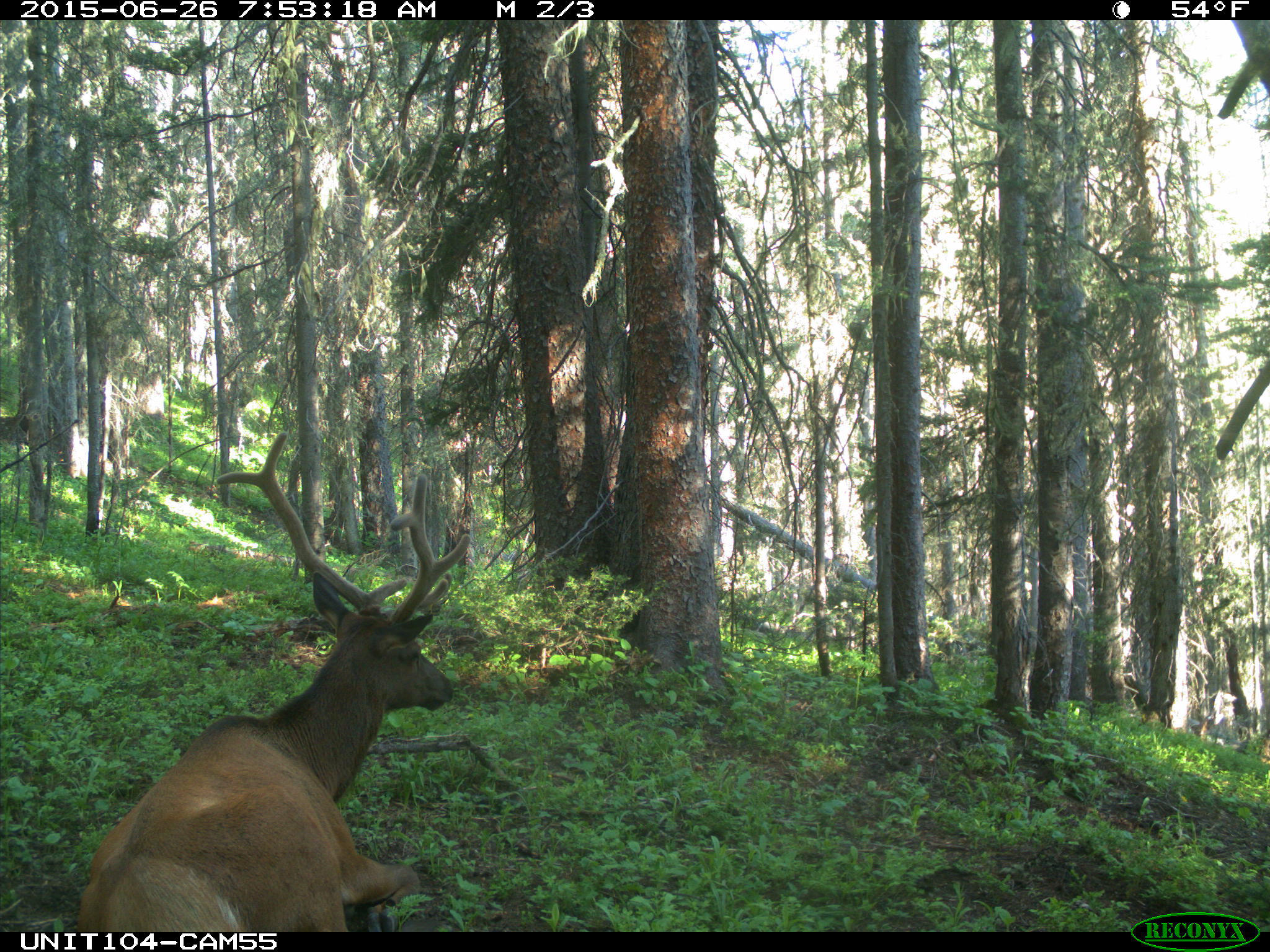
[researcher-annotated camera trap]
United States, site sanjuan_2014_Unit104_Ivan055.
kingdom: Animalia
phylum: Chordata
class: Mammalia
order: Artiodactyla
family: Cervidae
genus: Cervus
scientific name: Cervus elaphus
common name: red deer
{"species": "Cervus elaphus (red deer)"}